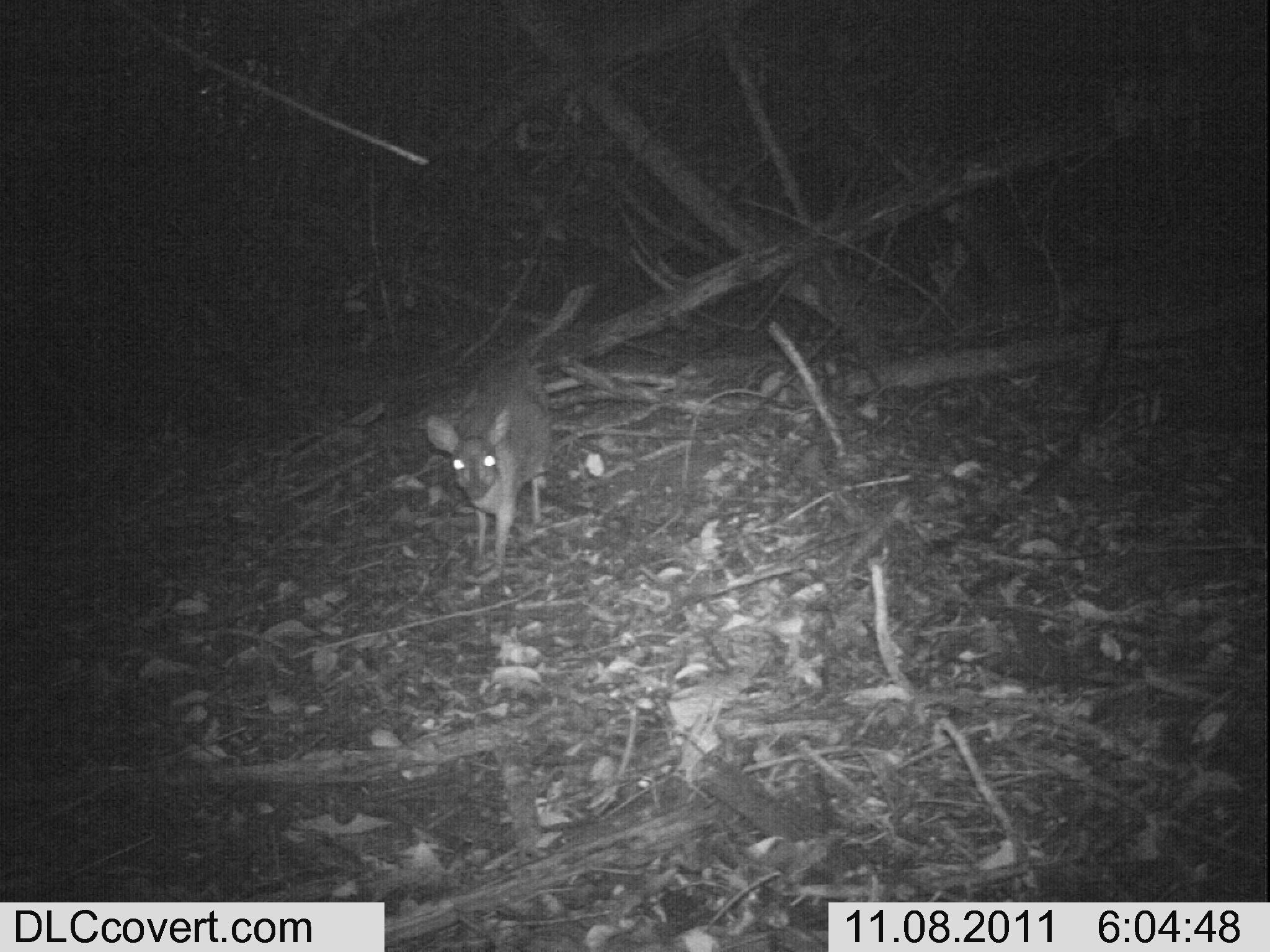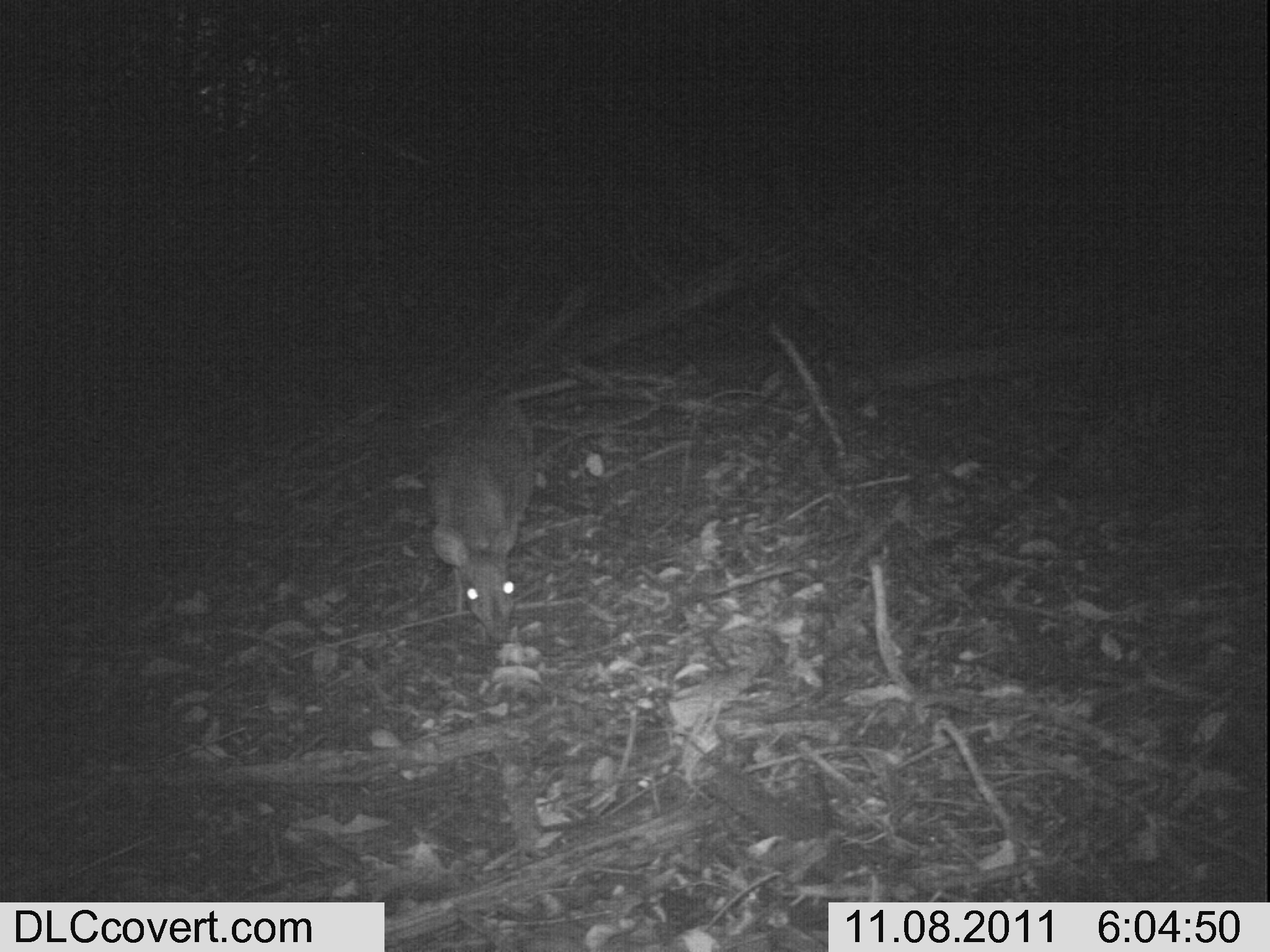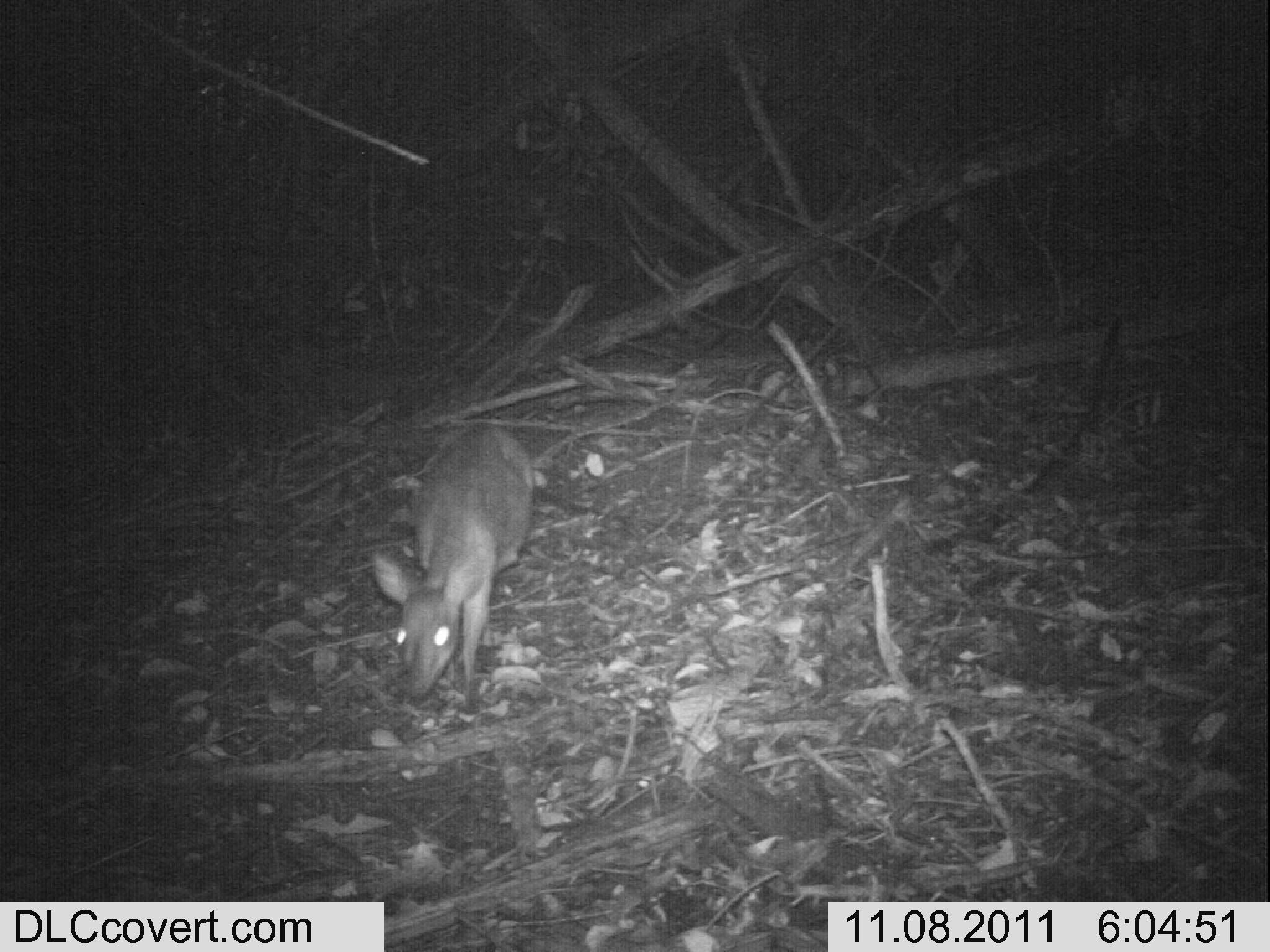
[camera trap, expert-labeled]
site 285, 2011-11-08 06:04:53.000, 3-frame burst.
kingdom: Animalia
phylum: Chordata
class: Mammalia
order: Artiodactyla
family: Bovidae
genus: Nesotragus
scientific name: Nesotragus moschatus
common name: suni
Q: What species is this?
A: Nesotragus moschatus (suni).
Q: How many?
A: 1.